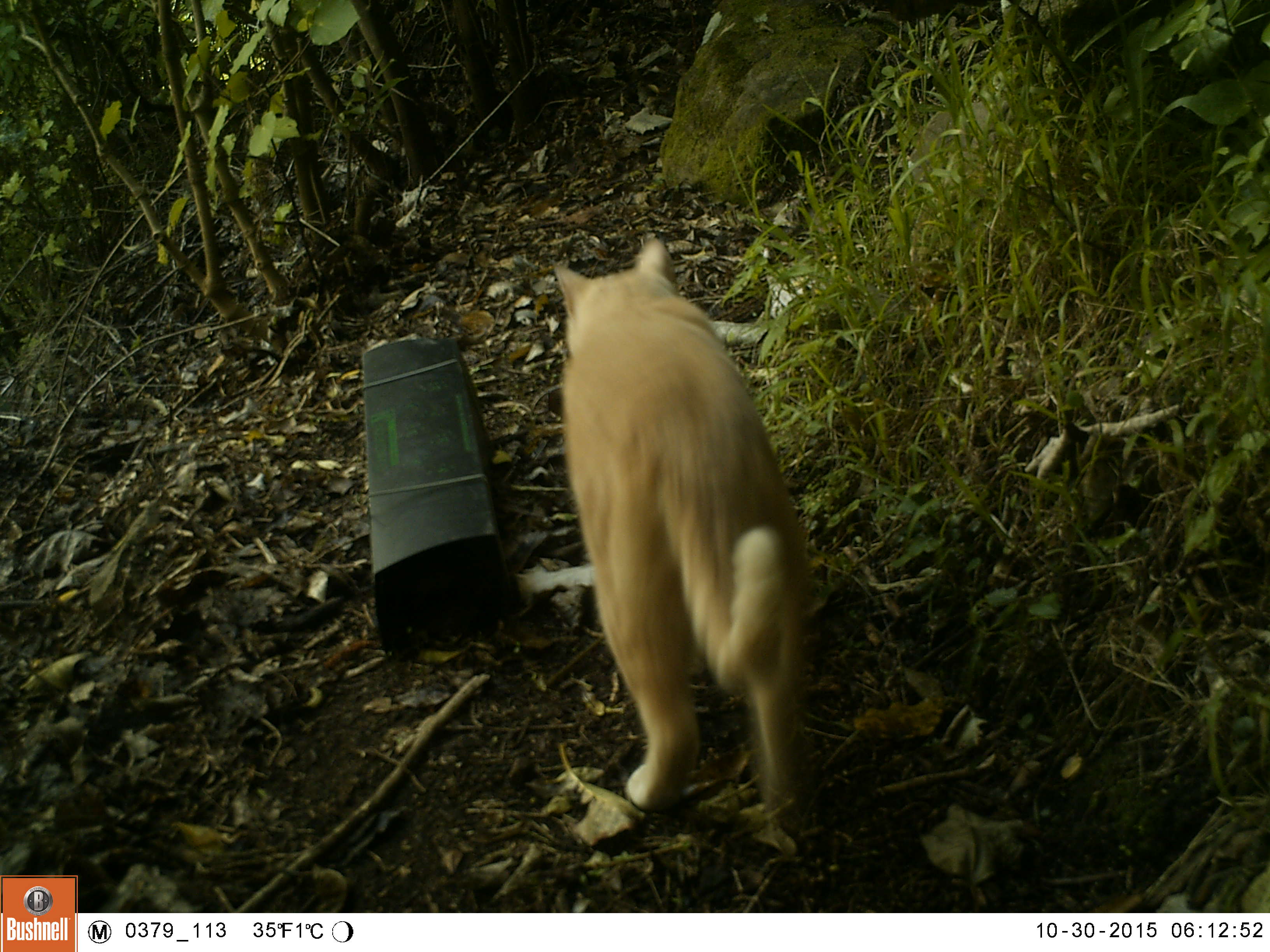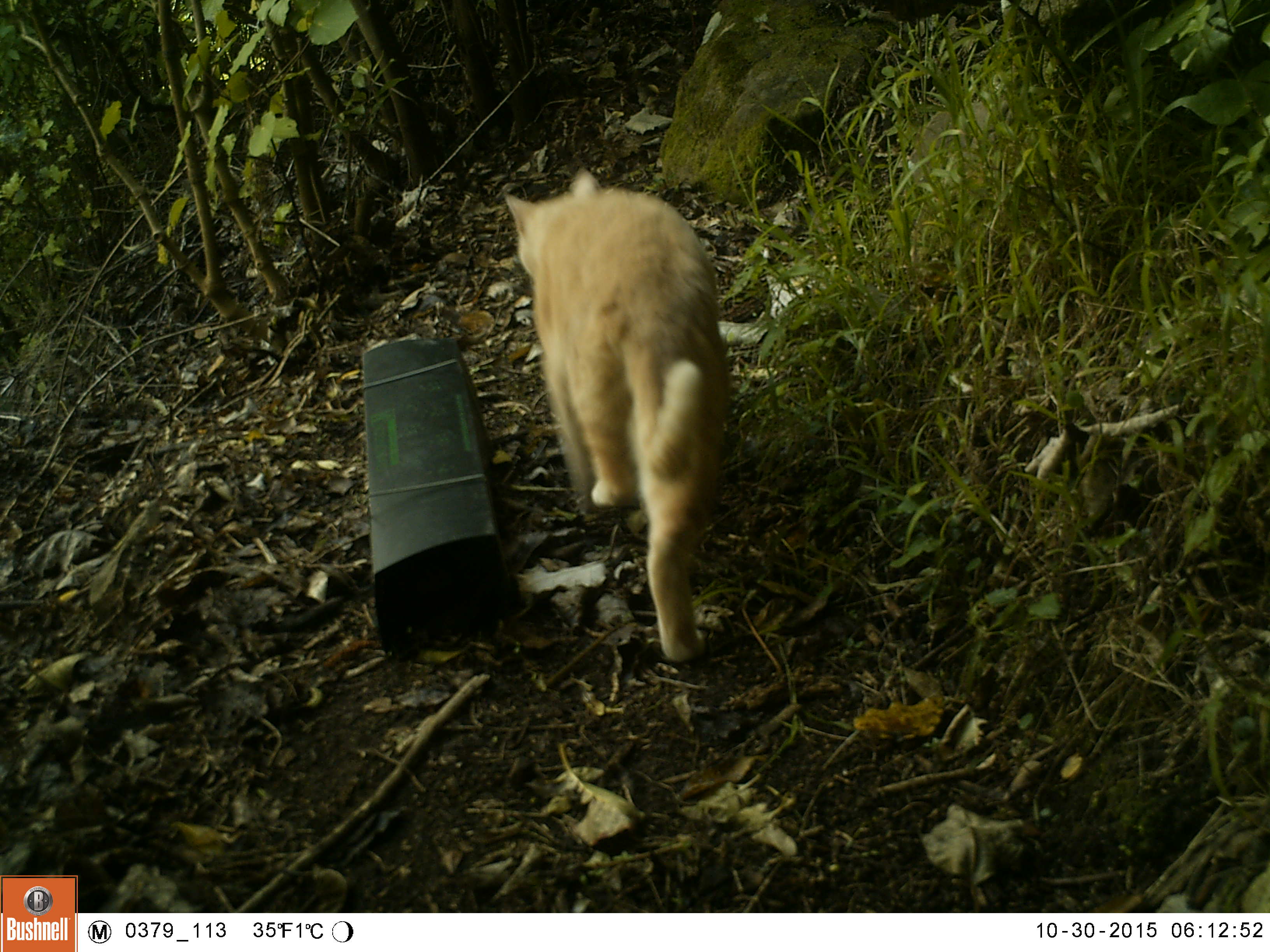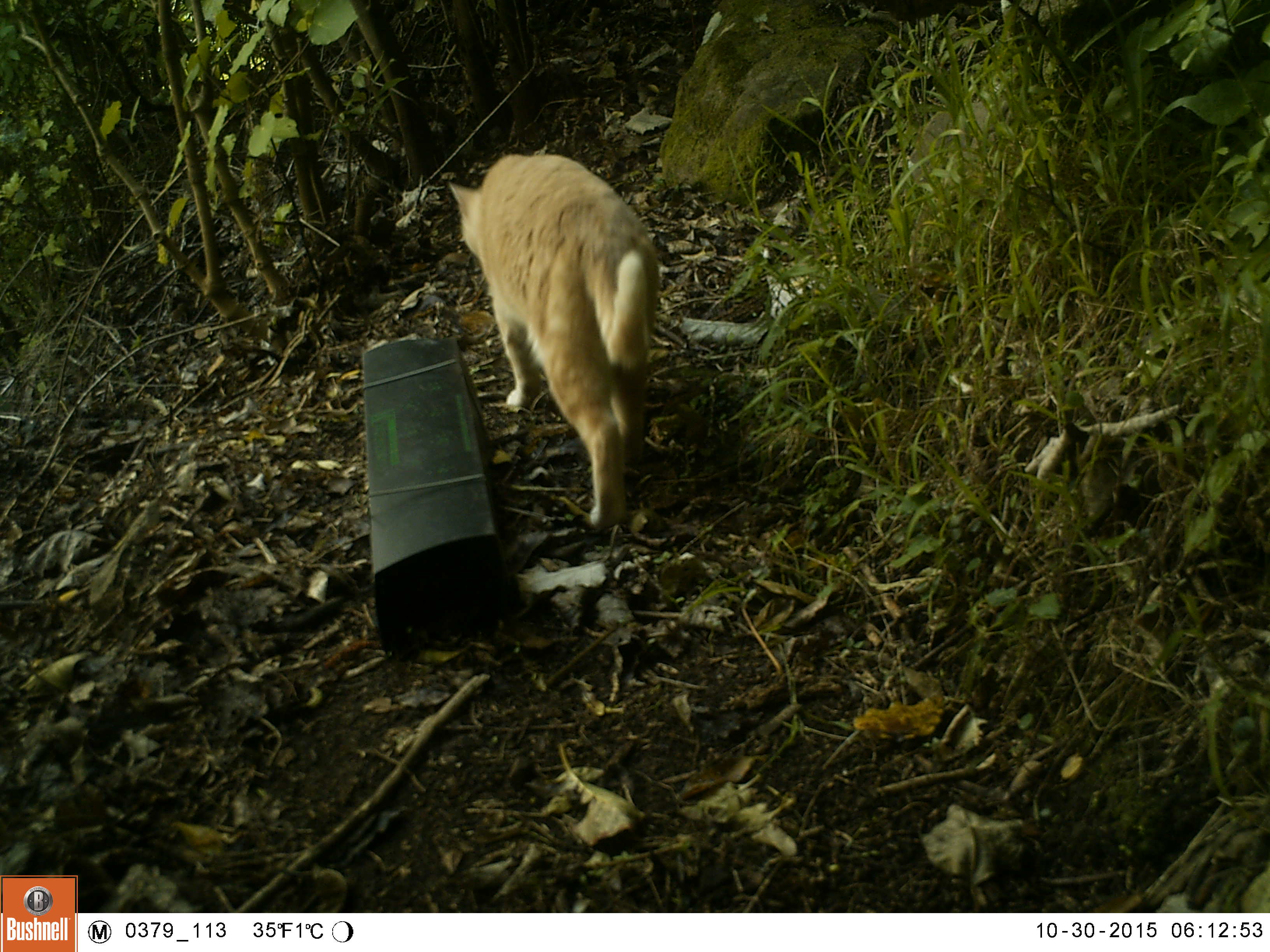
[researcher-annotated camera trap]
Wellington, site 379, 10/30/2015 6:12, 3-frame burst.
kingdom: Animalia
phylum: Chordata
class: Mammalia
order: Carnivora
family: Felidae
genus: Felis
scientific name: Felis catus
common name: cat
Cat (Felis catus).